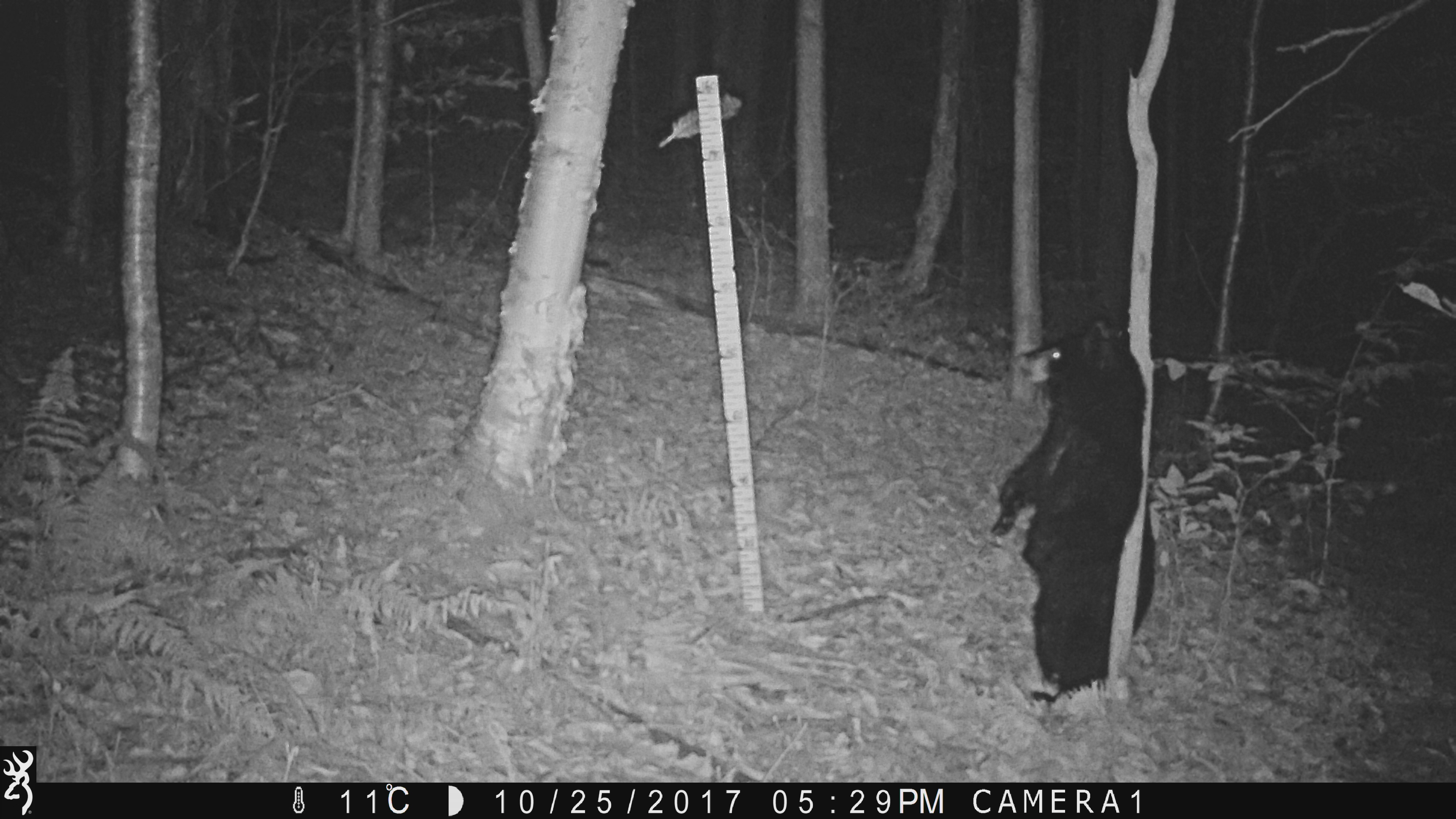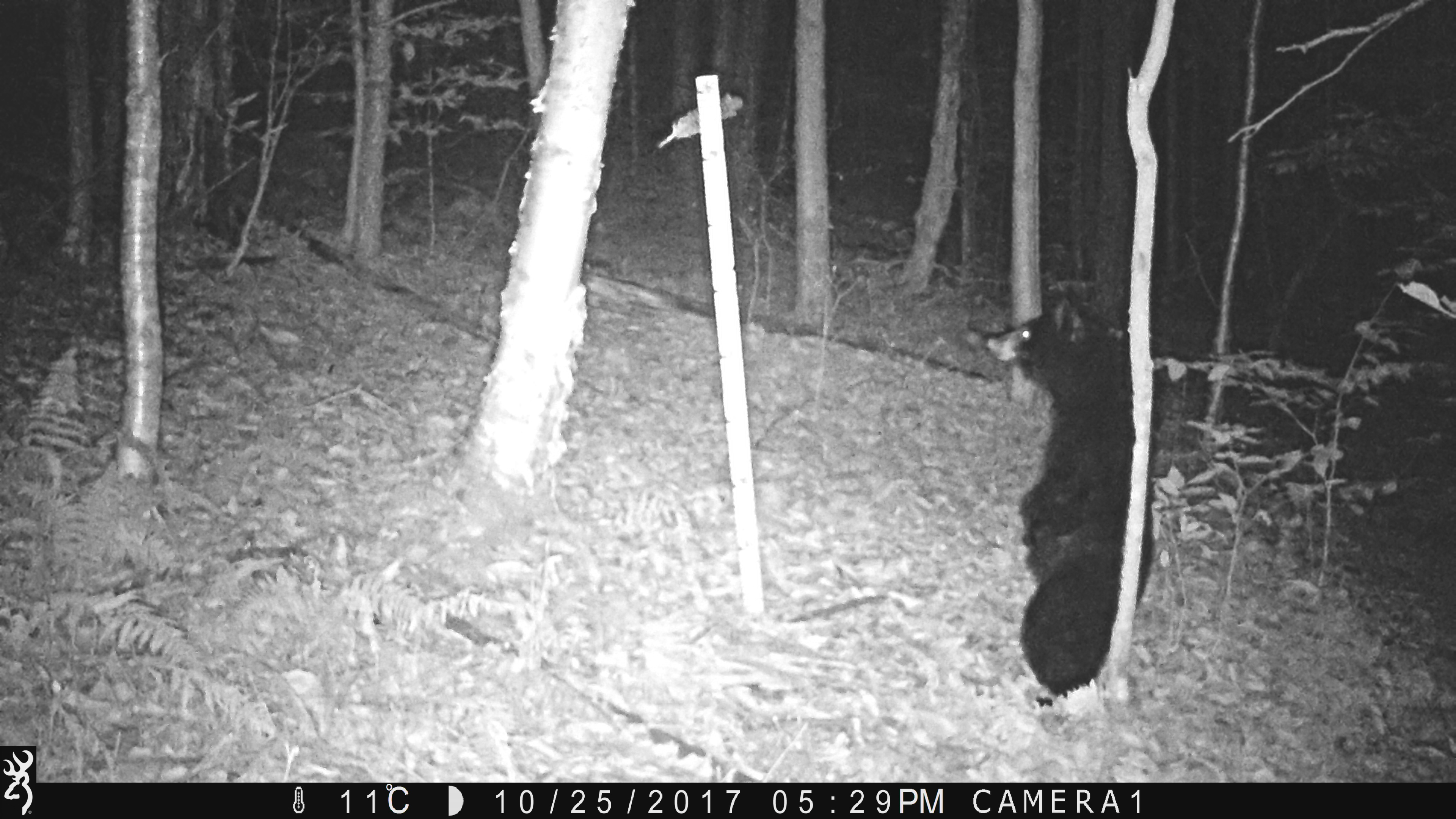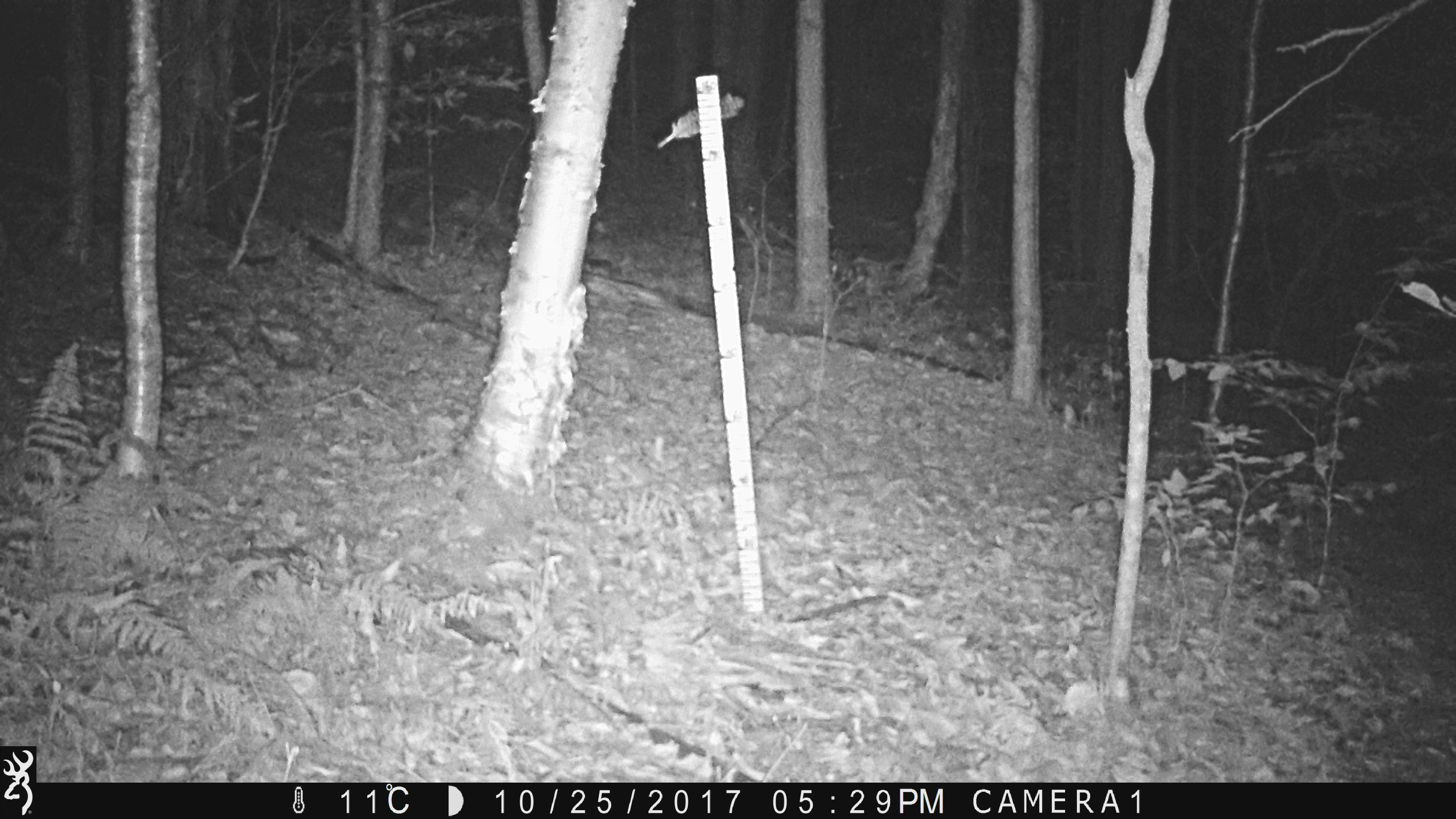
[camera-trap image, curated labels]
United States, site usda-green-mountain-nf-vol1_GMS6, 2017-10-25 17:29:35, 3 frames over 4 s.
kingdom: Animalia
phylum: Chordata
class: Mammalia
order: Carnivora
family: Ursidae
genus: Ursus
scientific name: Ursus americanus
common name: black bear